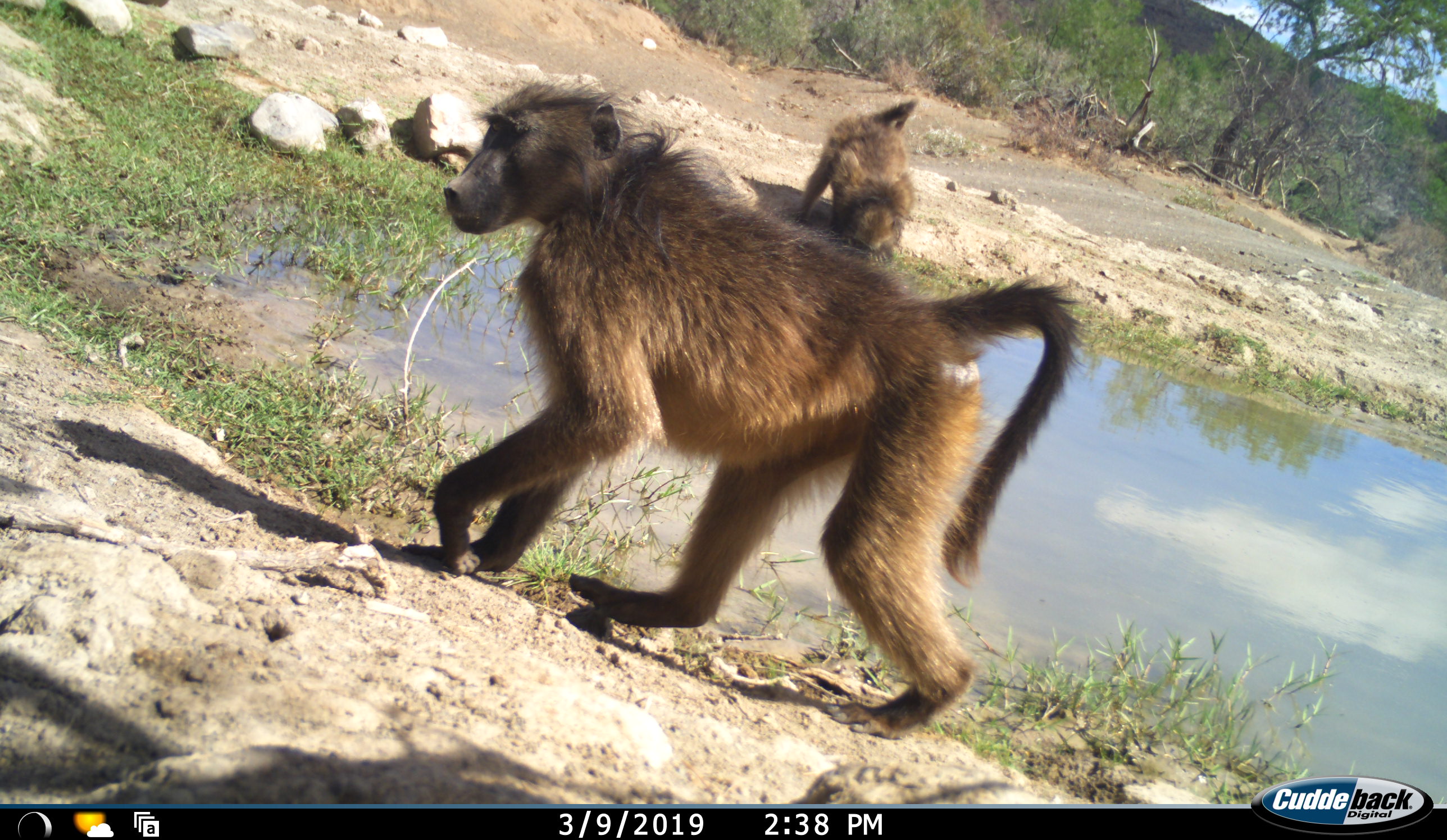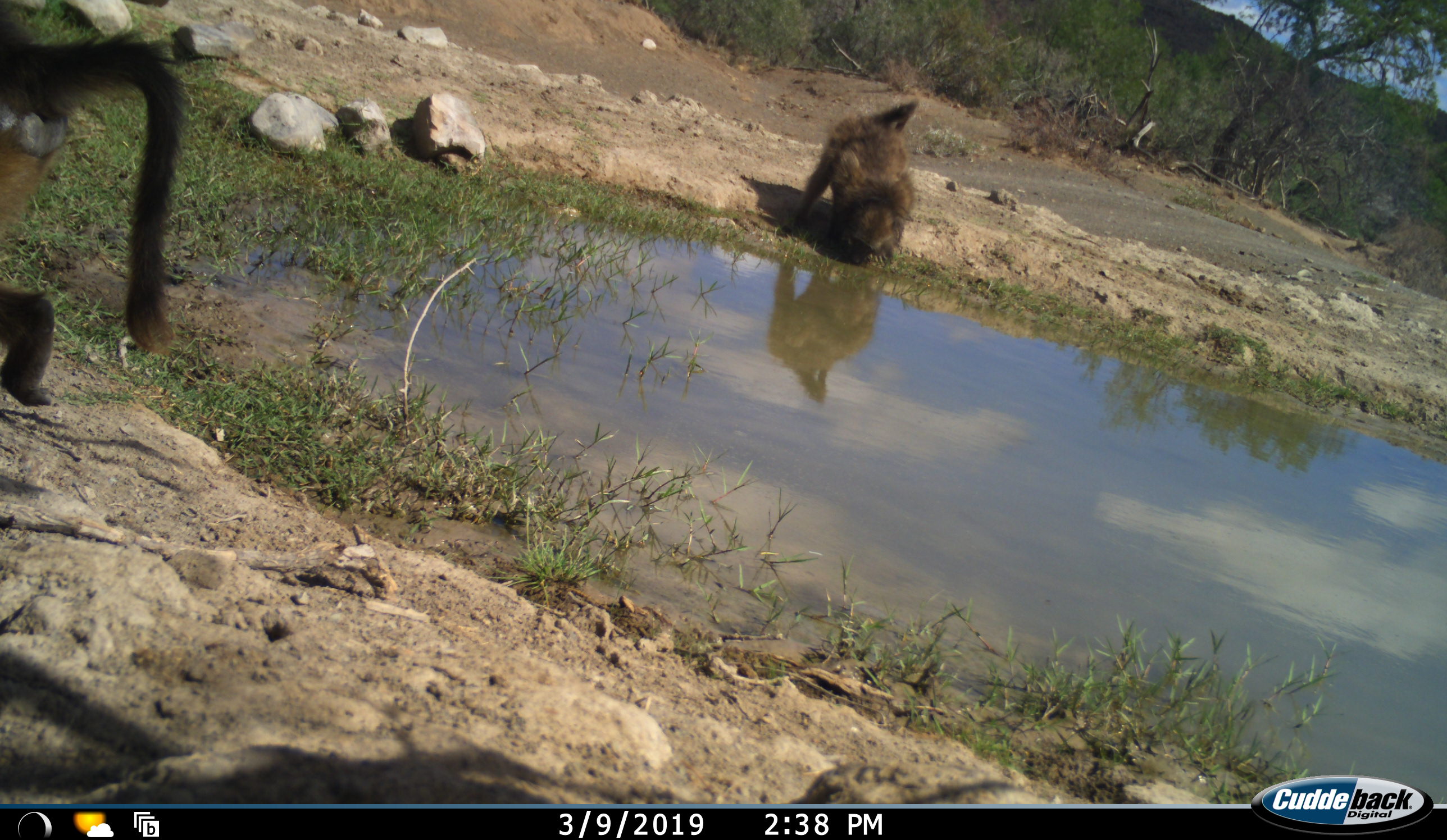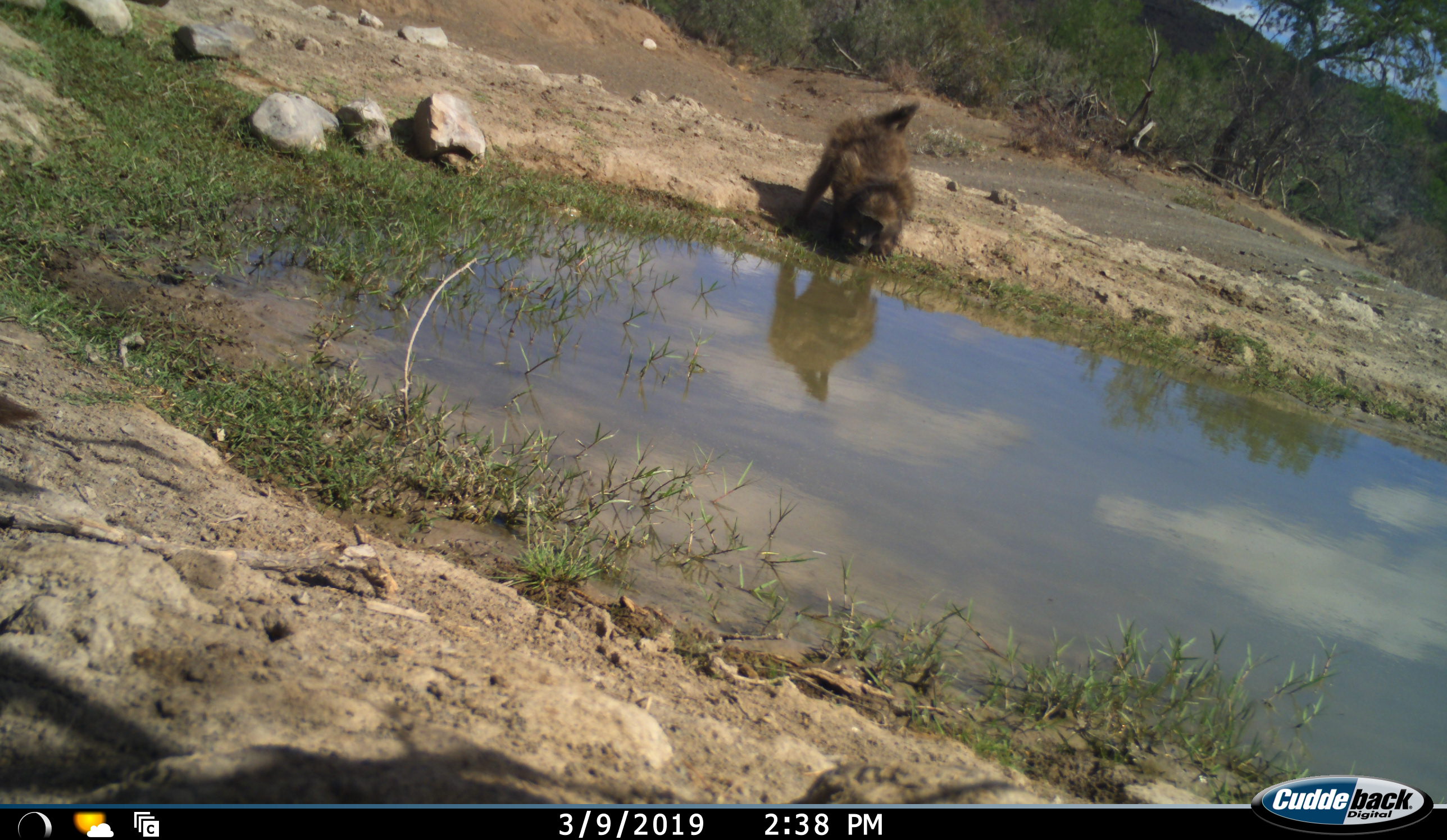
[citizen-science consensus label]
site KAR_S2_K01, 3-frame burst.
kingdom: Animalia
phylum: Chordata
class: Mammalia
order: Primates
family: Cercopithecidae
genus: Papio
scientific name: Papio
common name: baboon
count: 2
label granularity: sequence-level